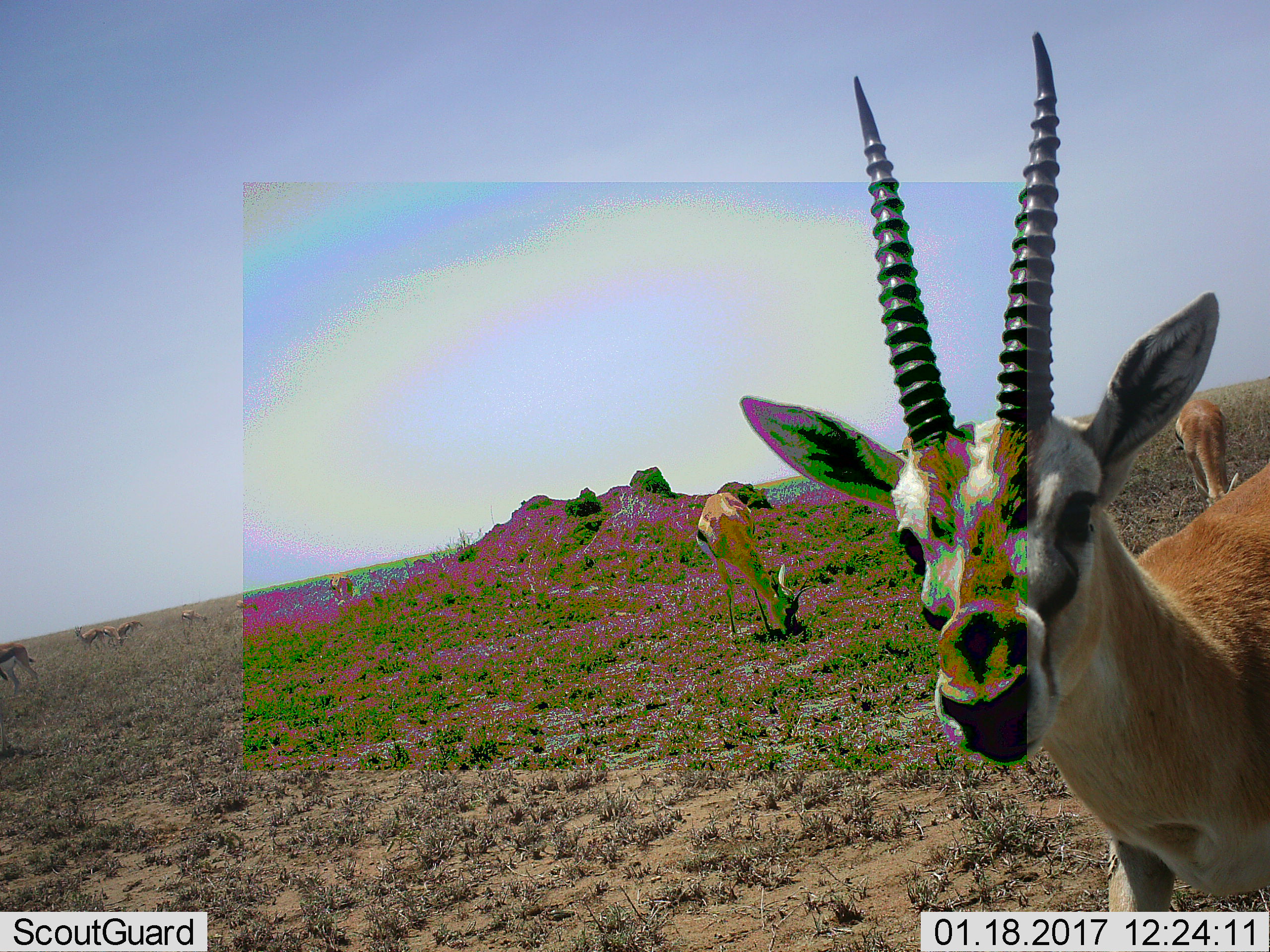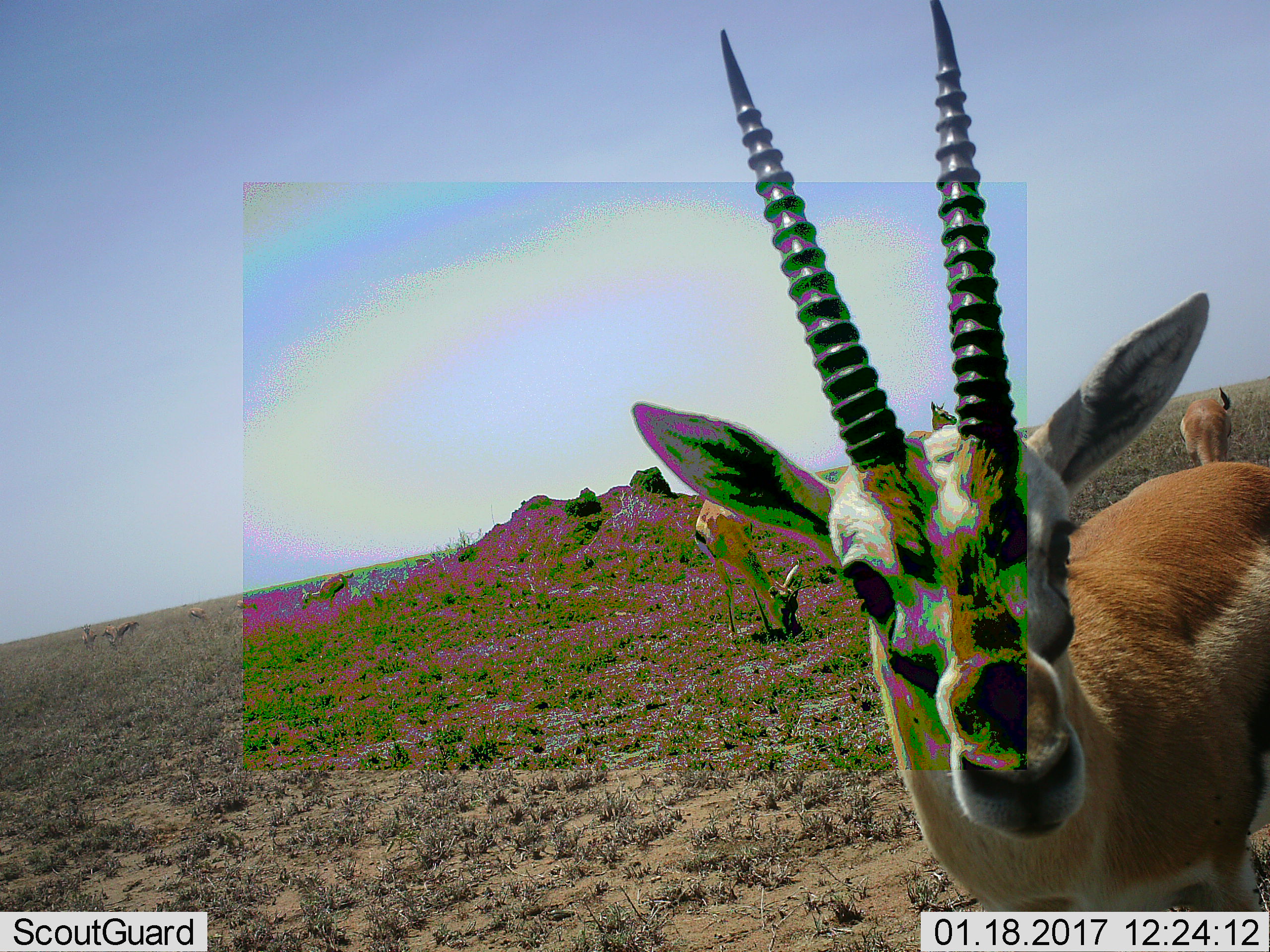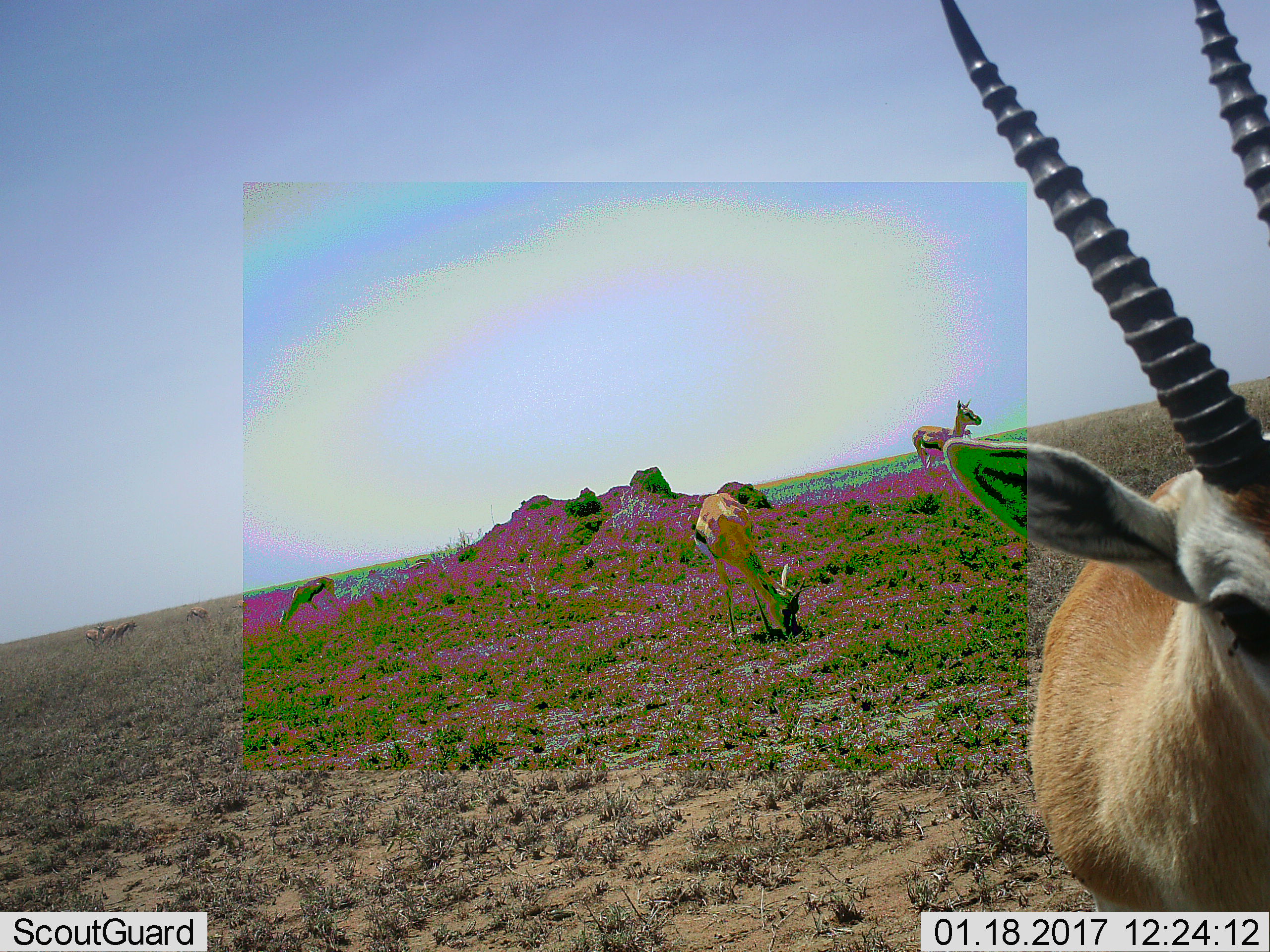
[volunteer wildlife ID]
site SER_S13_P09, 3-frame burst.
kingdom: Animalia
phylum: Chordata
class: Mammalia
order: Artiodactyla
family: Bovidae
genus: Eudorcas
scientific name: Eudorcas thomsonii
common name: thomson's gazelle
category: gazellethomsons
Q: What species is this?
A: Gazellethomsons (thomson's gazelle) (Eudorcas thomsonii).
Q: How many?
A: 8.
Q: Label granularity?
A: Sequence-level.